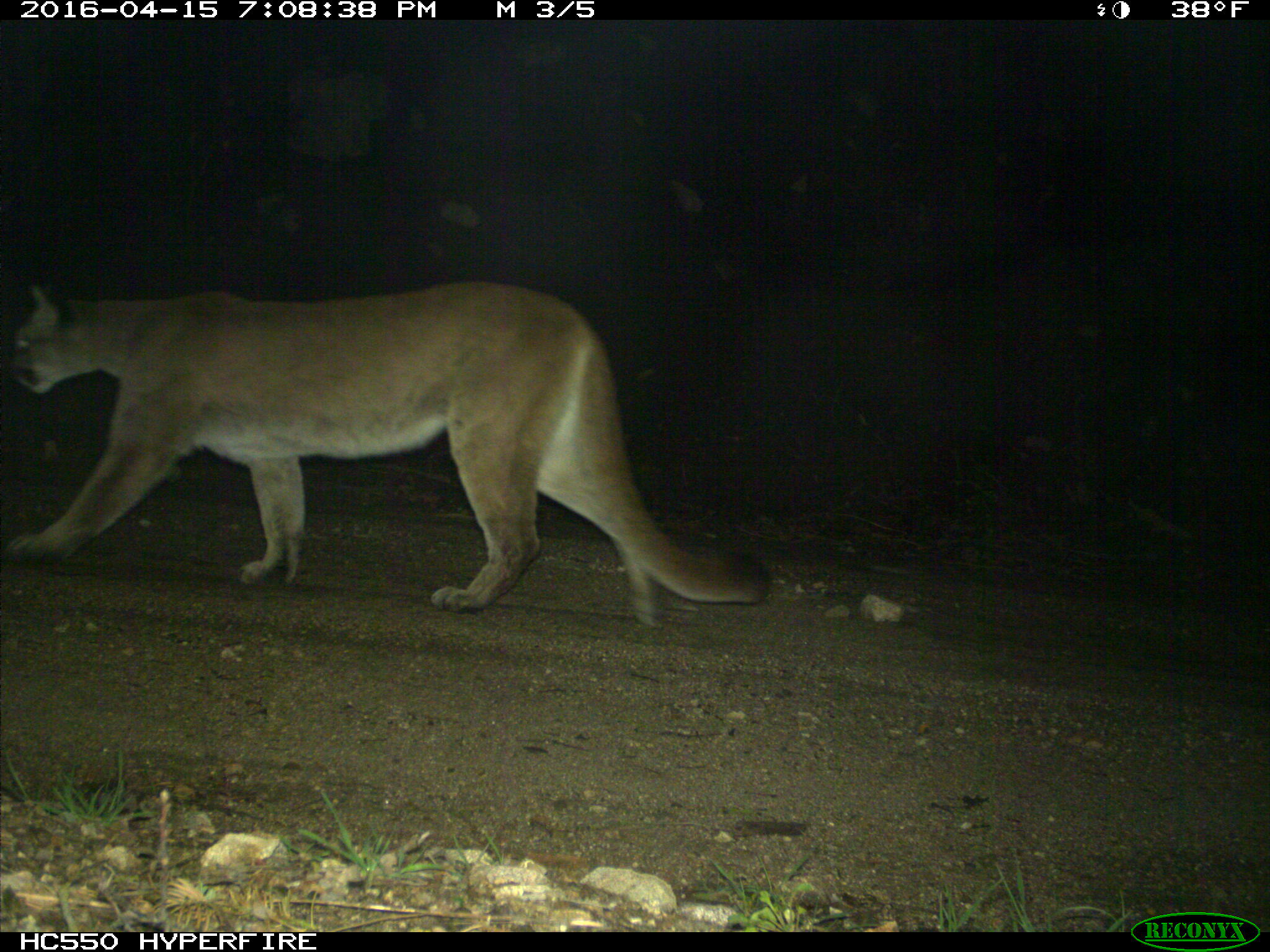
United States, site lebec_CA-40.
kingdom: Animalia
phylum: Chordata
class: Mammalia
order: Carnivora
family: Felidae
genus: Puma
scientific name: Puma concolor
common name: mountain lion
Puma concolor (mountain lion).